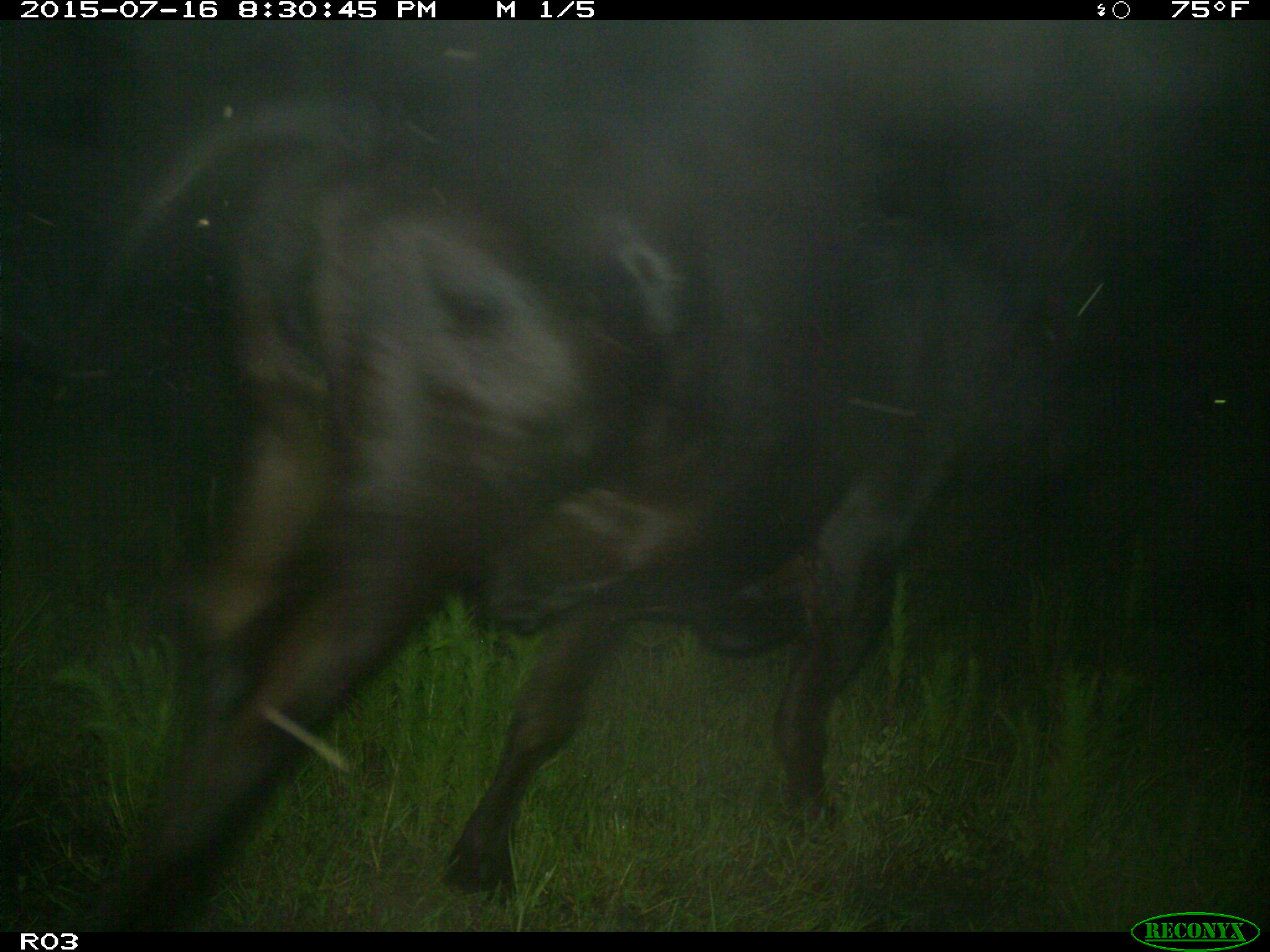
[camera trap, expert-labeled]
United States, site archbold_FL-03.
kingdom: Animalia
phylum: Chordata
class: Mammalia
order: Artiodactyla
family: Bovidae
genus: Bos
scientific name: Bos taurus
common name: domestic cow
Bos taurus (domestic cow).